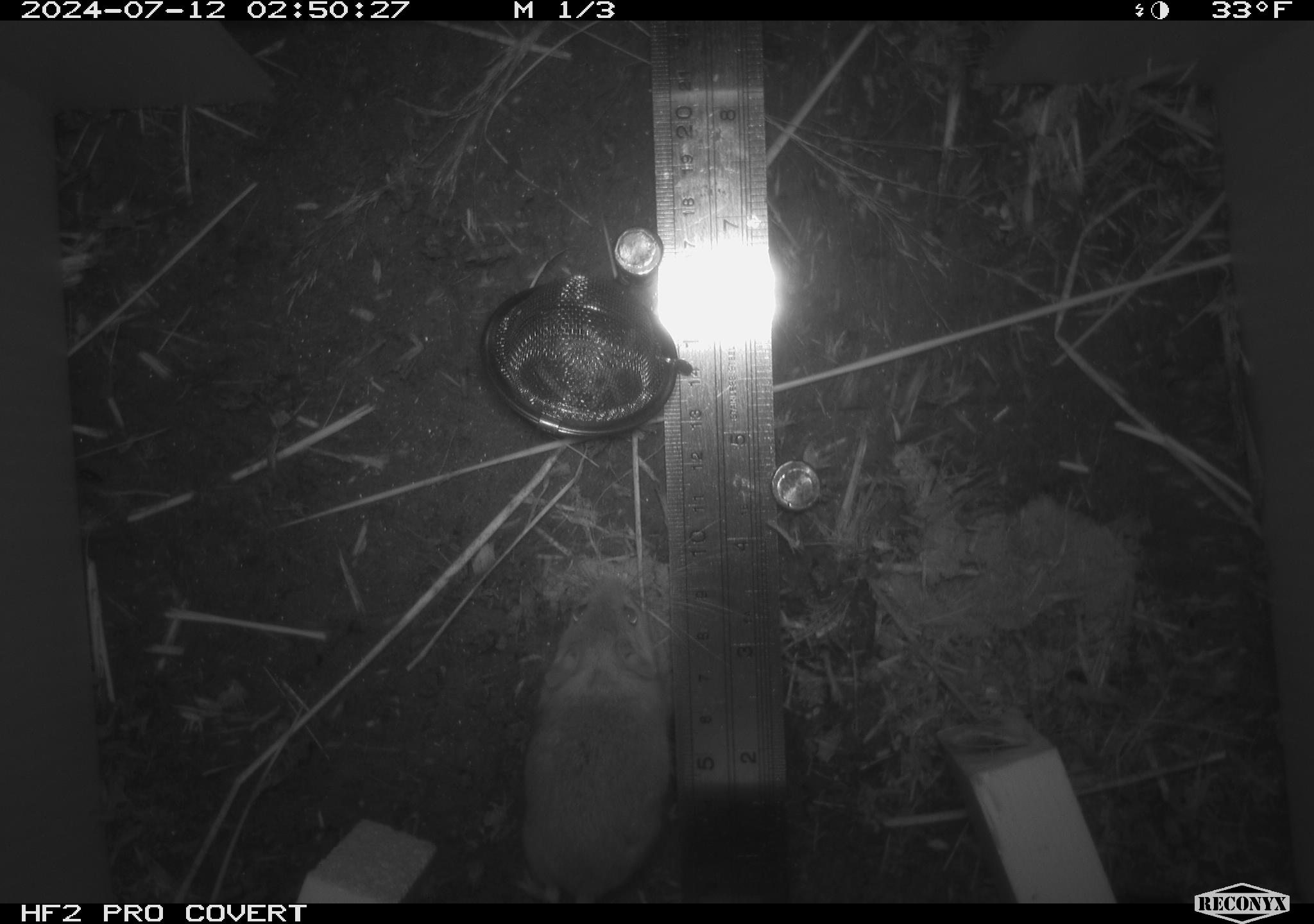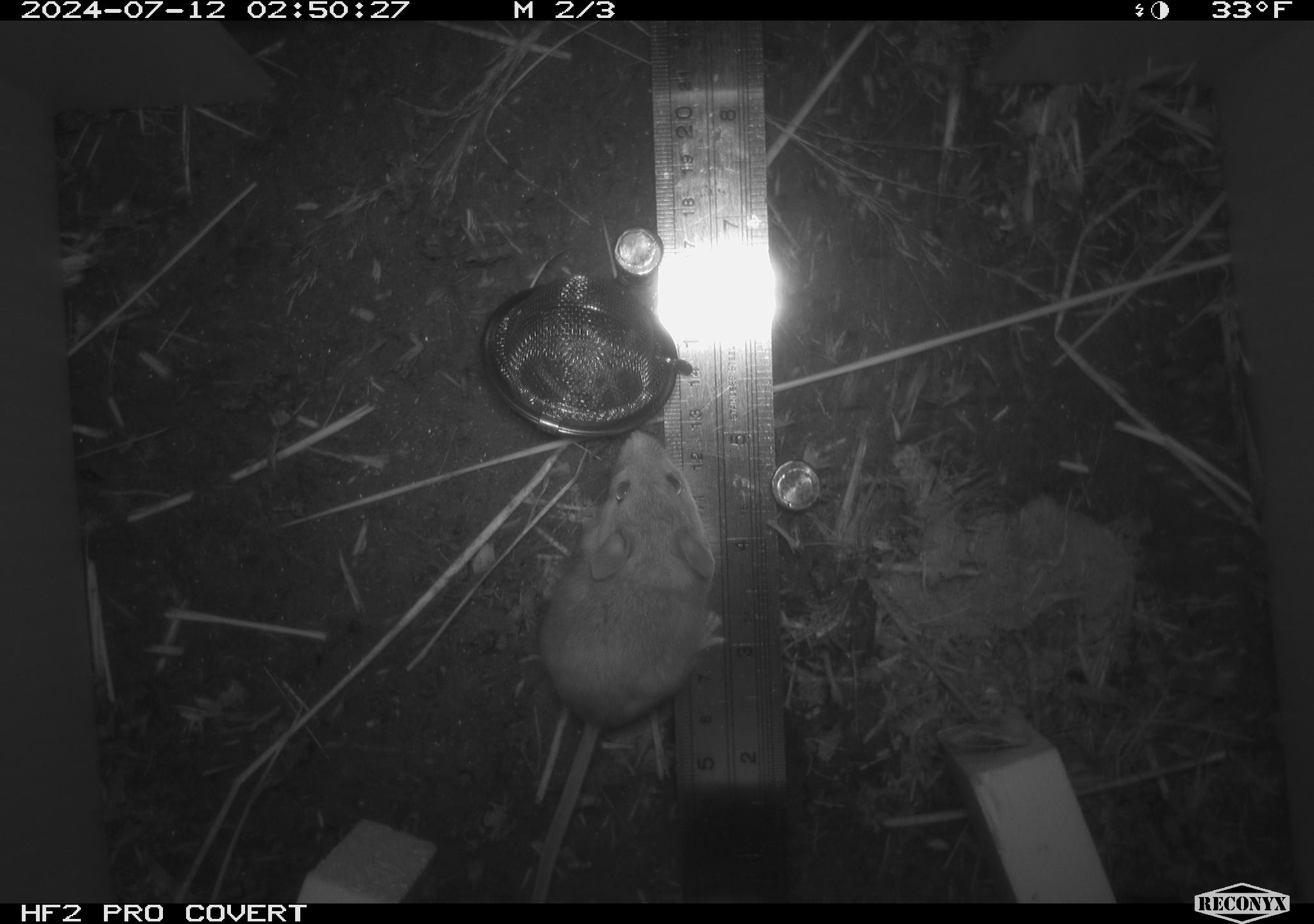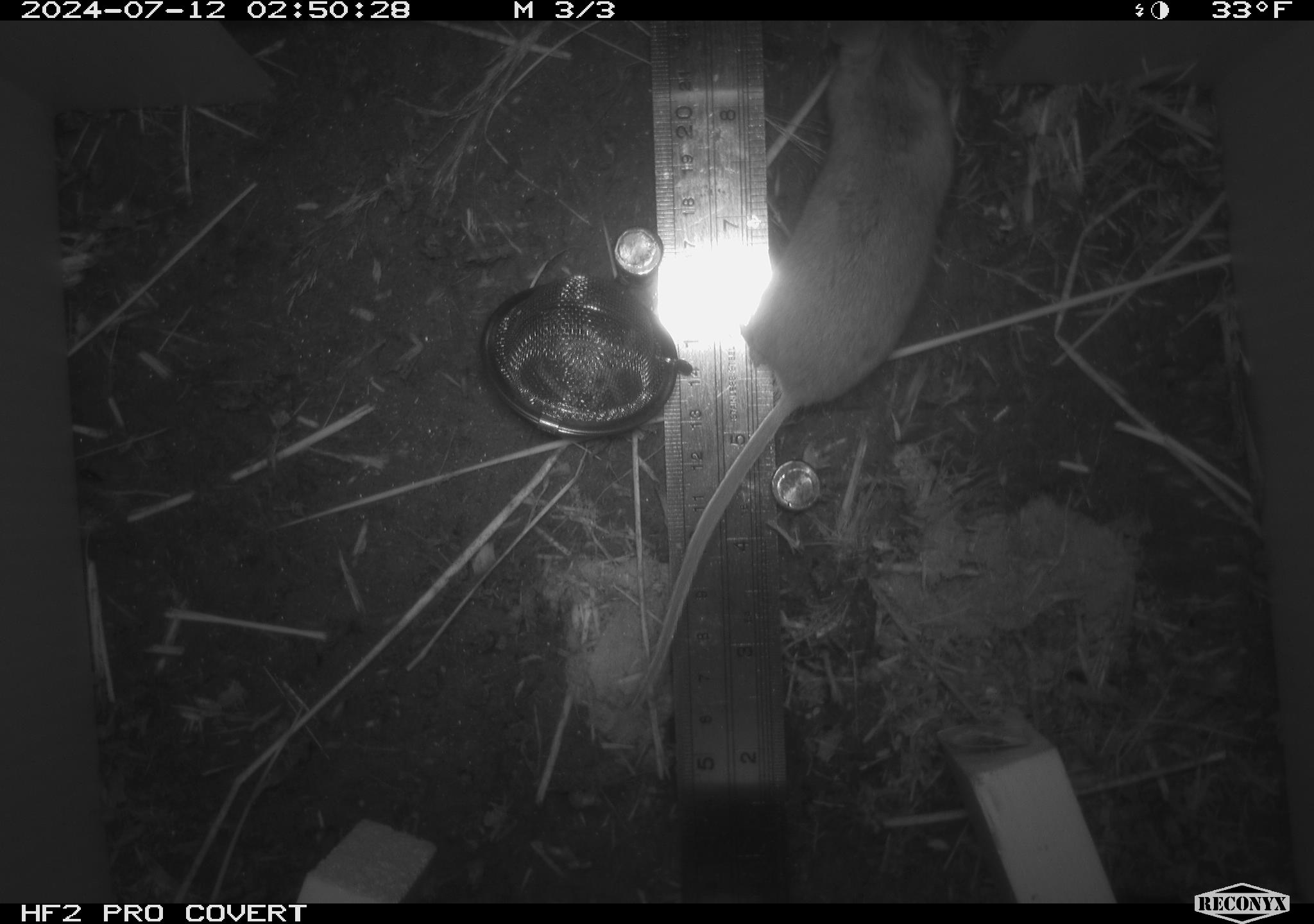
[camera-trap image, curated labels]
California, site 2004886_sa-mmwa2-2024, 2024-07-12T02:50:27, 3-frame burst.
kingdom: Animalia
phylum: Chordata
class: Mammalia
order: Rodentia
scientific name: Rodentia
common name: mouse species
Mouse species (Rodentia).